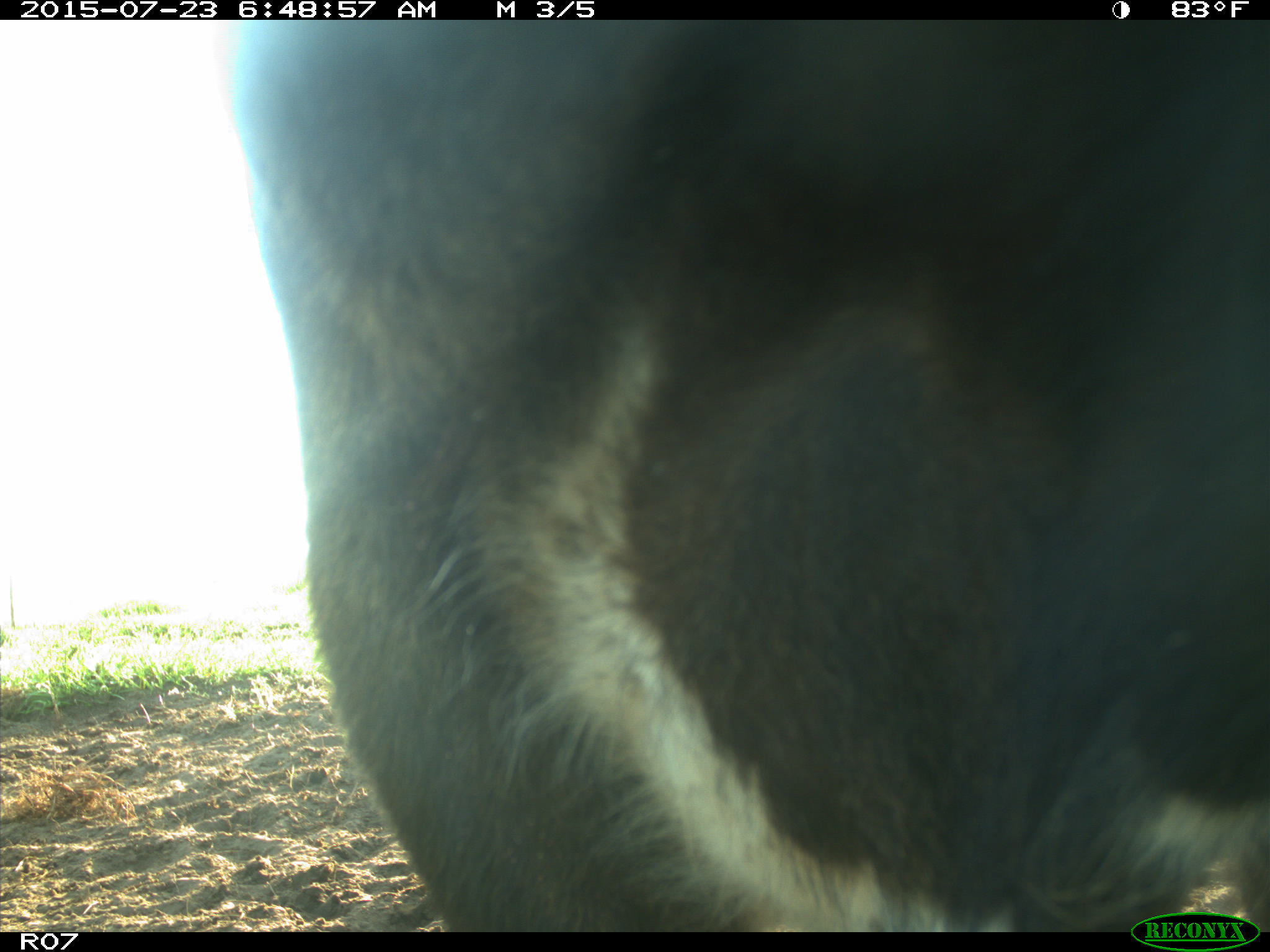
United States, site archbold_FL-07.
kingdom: Animalia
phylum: Chordata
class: Mammalia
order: Artiodactyla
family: Bovidae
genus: Bos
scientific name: Bos taurus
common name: domestic cow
Bos taurus (domestic cow).